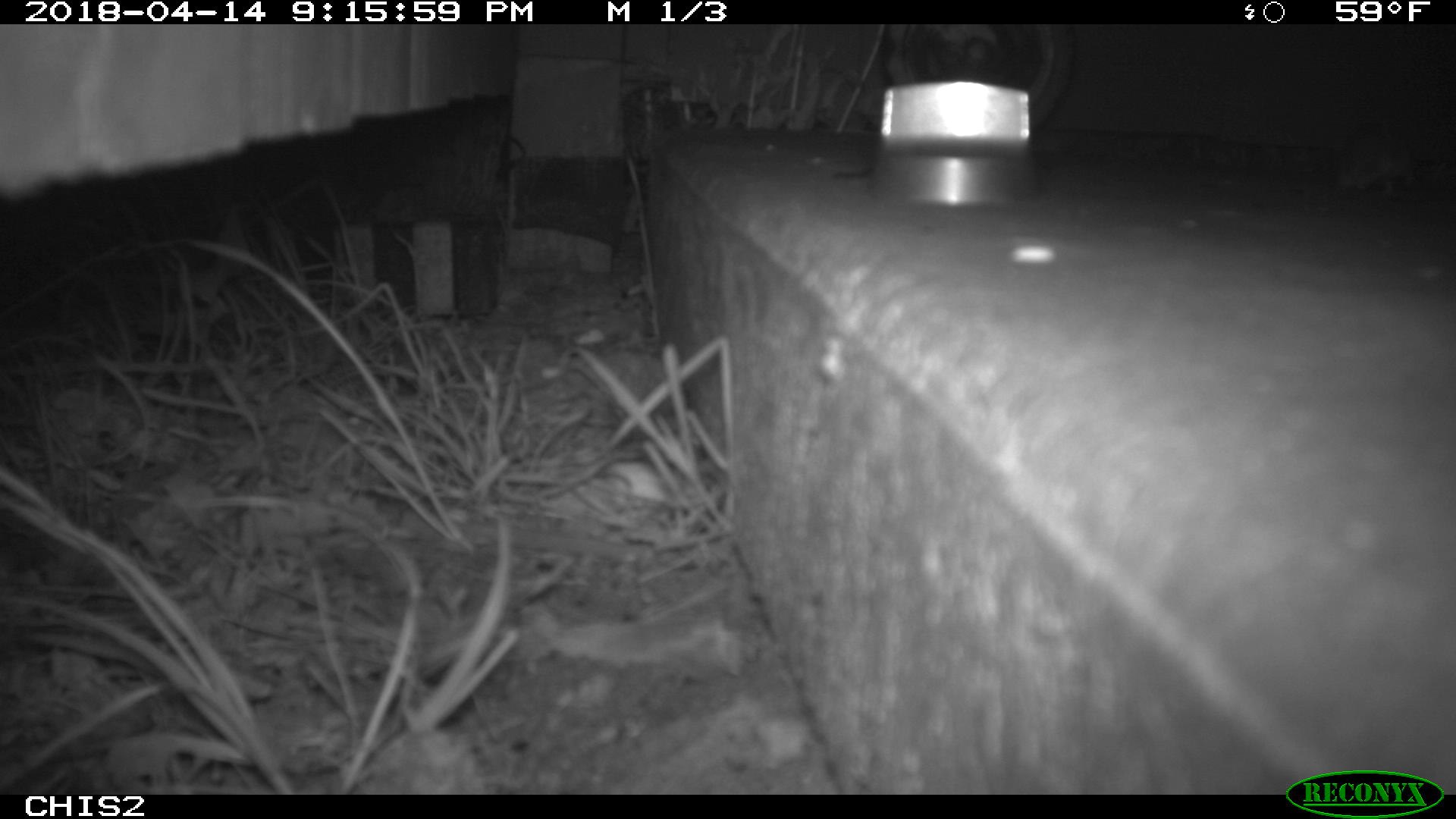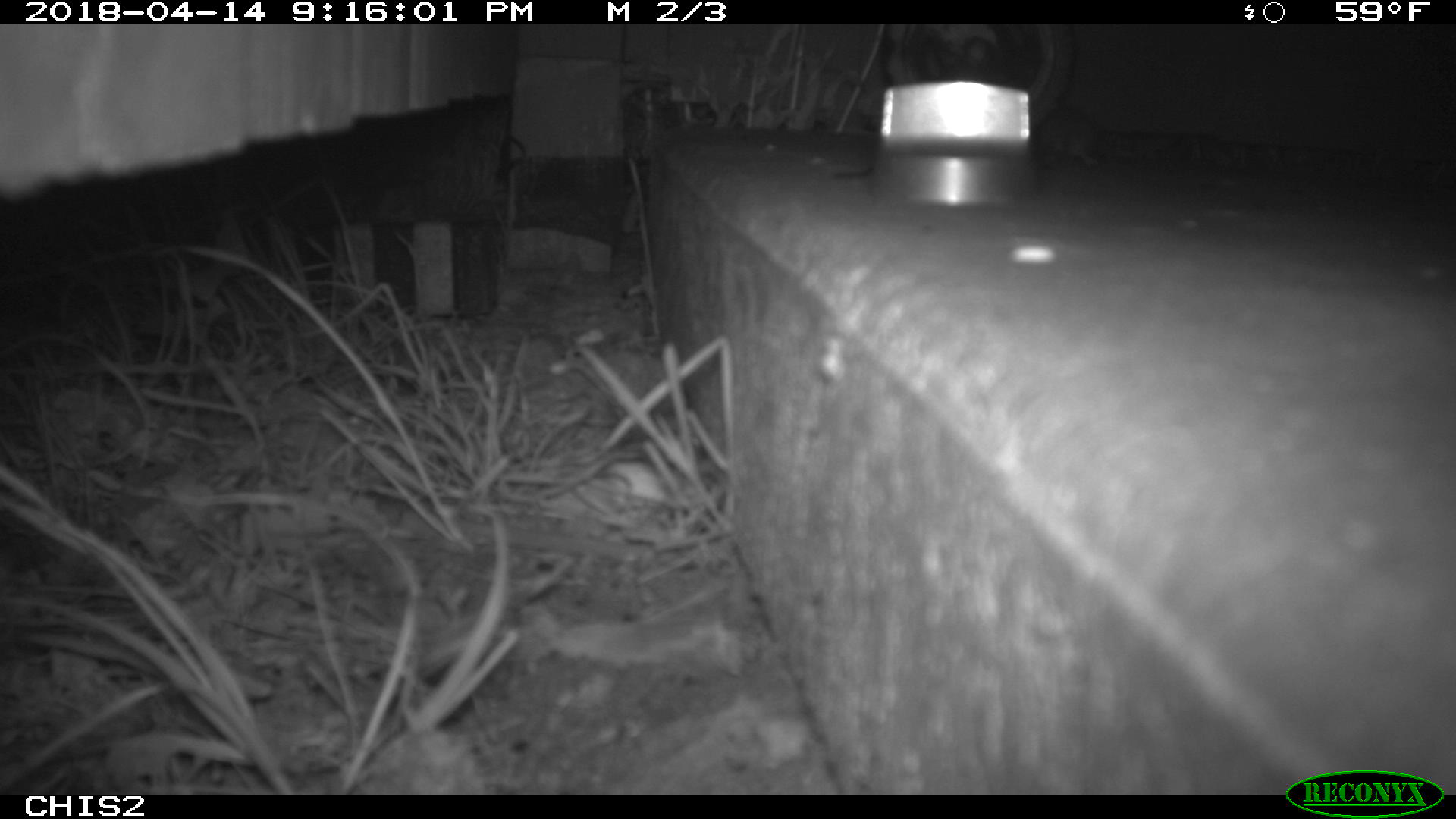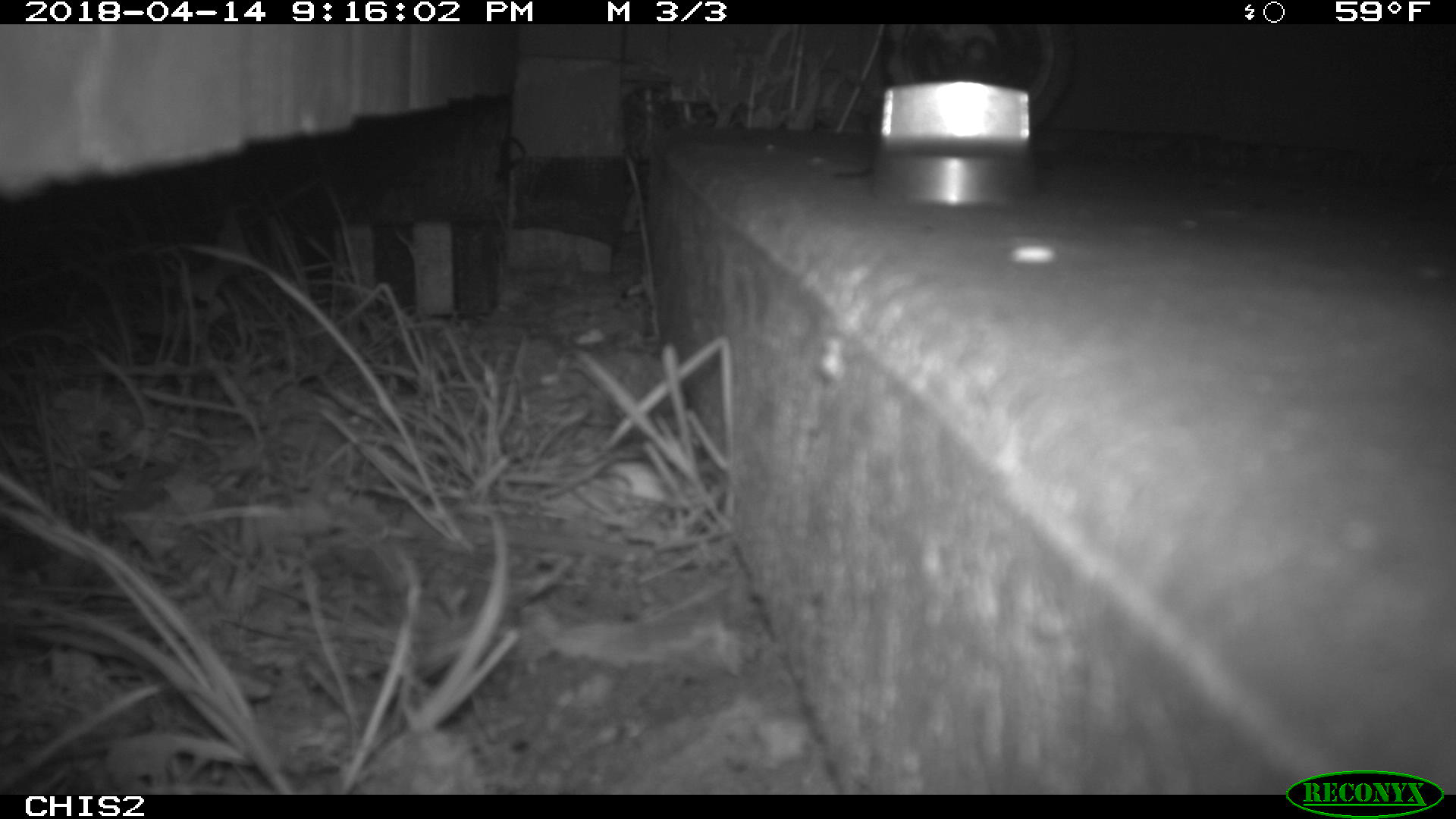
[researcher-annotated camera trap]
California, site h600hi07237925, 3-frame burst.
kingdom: Animalia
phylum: Chordata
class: Mammalia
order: Rodentia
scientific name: Rodentia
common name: rodent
Rodent (Rodentia).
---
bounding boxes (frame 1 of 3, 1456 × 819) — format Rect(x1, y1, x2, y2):
rodent: Rect(1334, 117, 1422, 205)